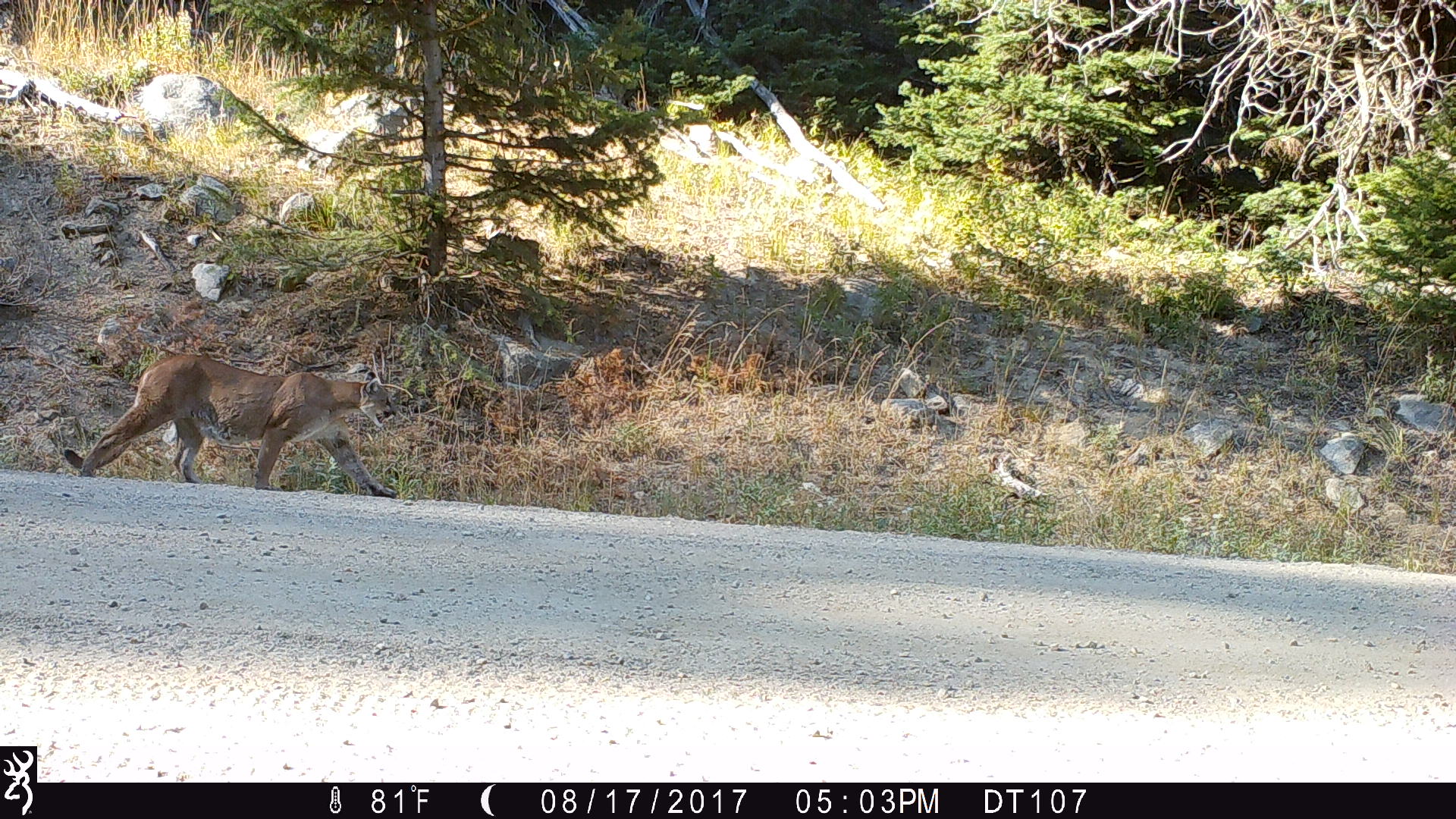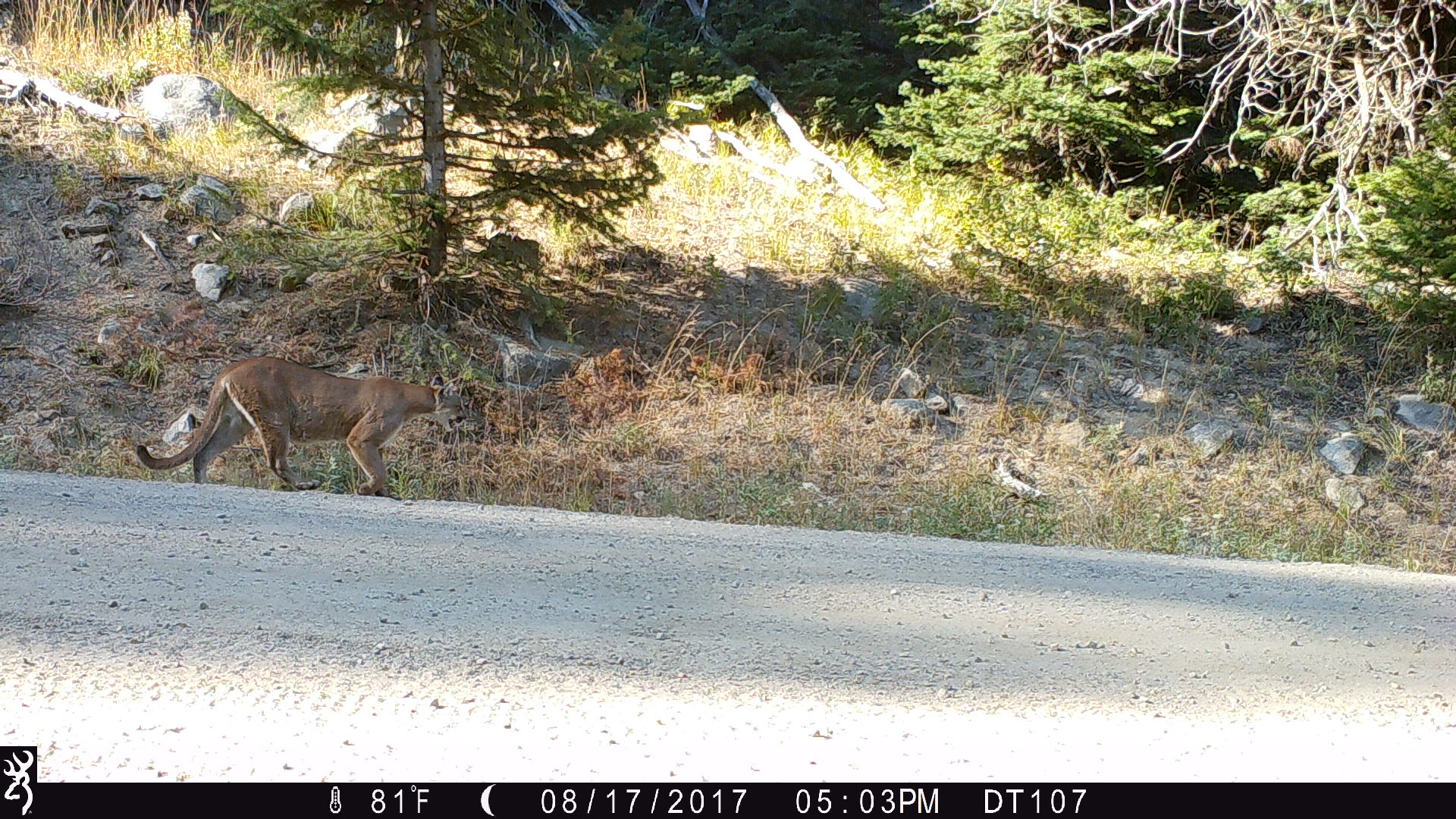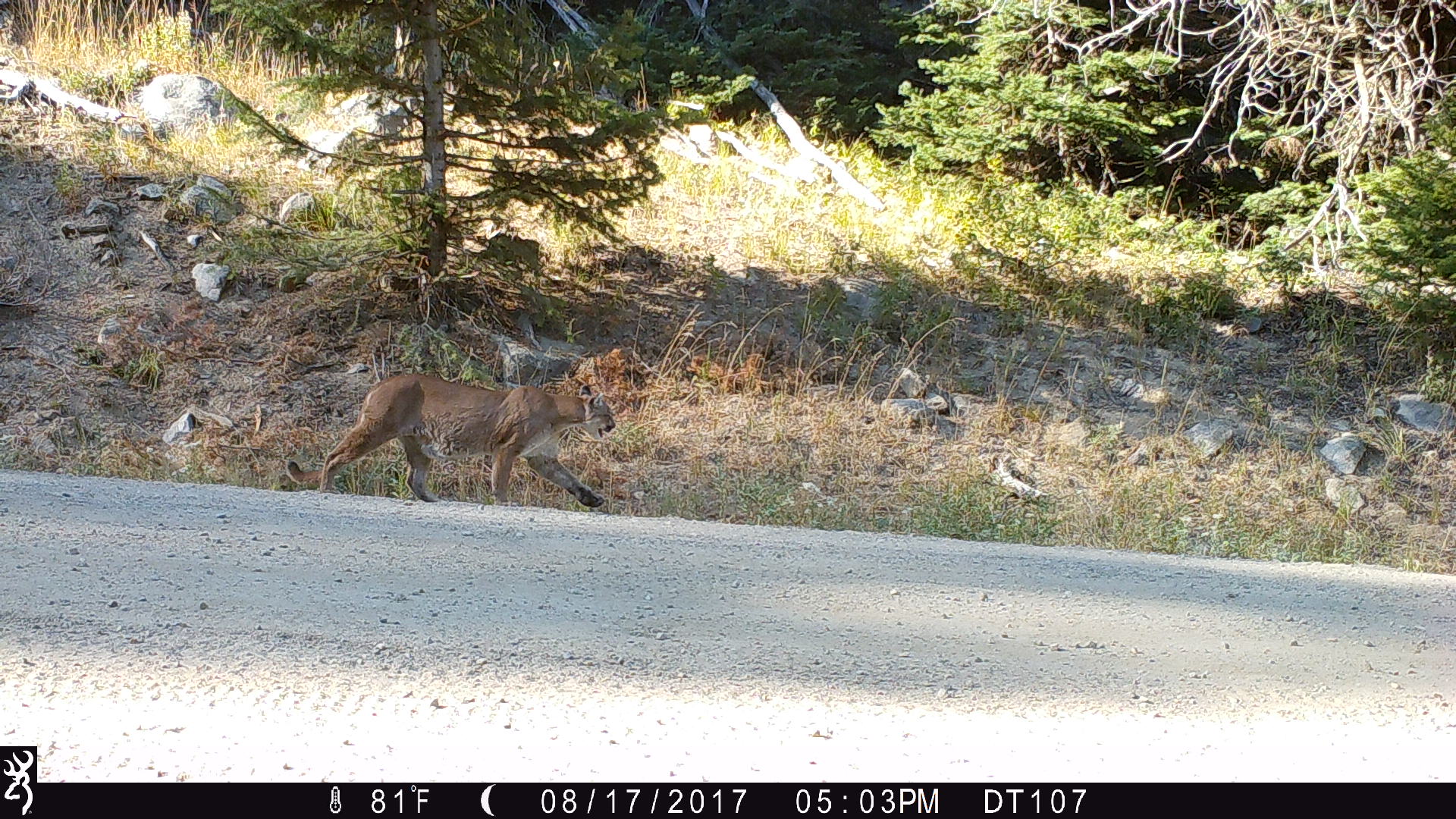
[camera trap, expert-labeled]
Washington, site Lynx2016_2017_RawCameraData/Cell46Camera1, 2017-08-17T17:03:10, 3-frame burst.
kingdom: Animalia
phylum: Chordata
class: Mammalia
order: Carnivora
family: Felidae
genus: Puma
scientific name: Puma concolor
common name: mountain lion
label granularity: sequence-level